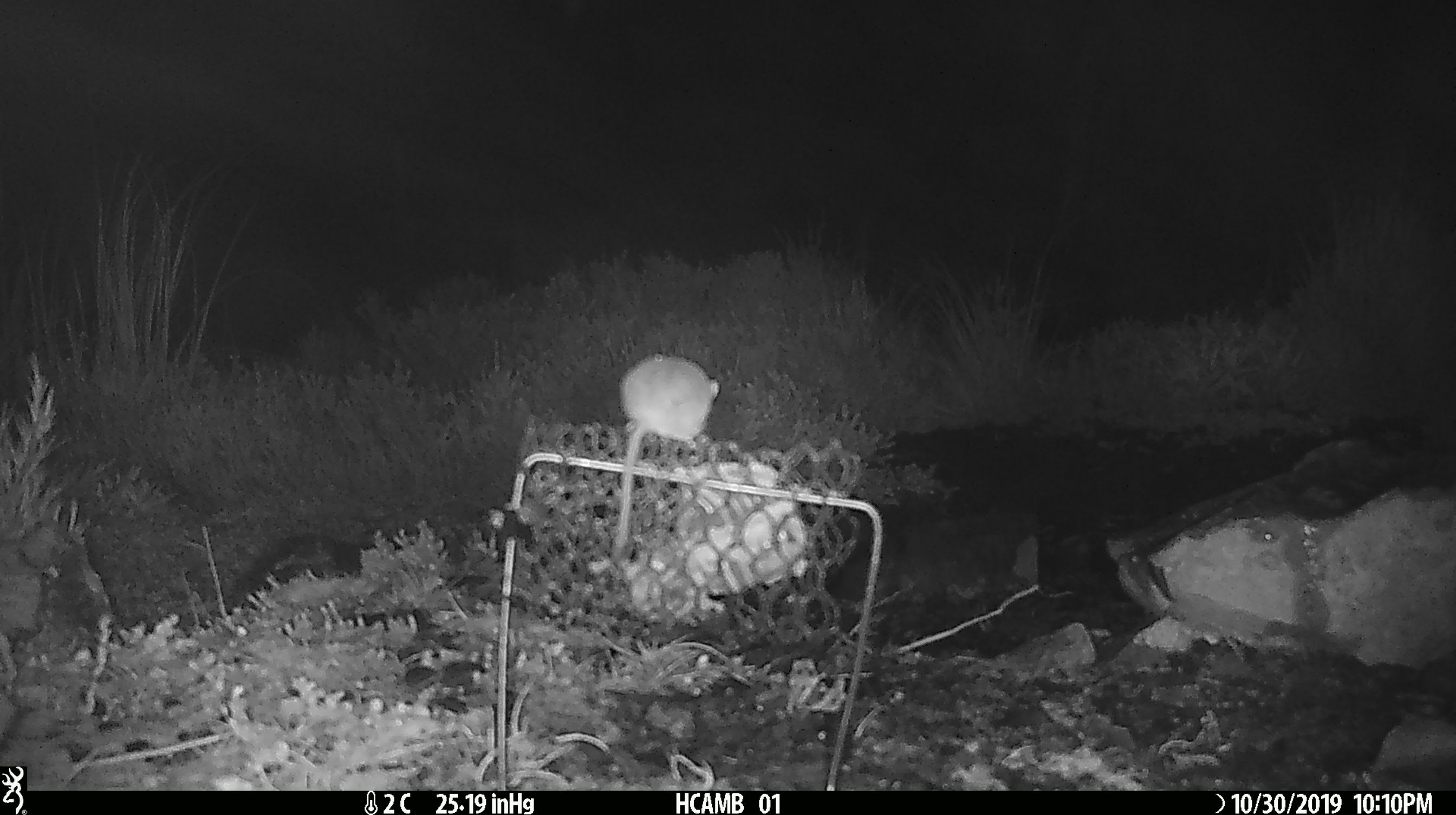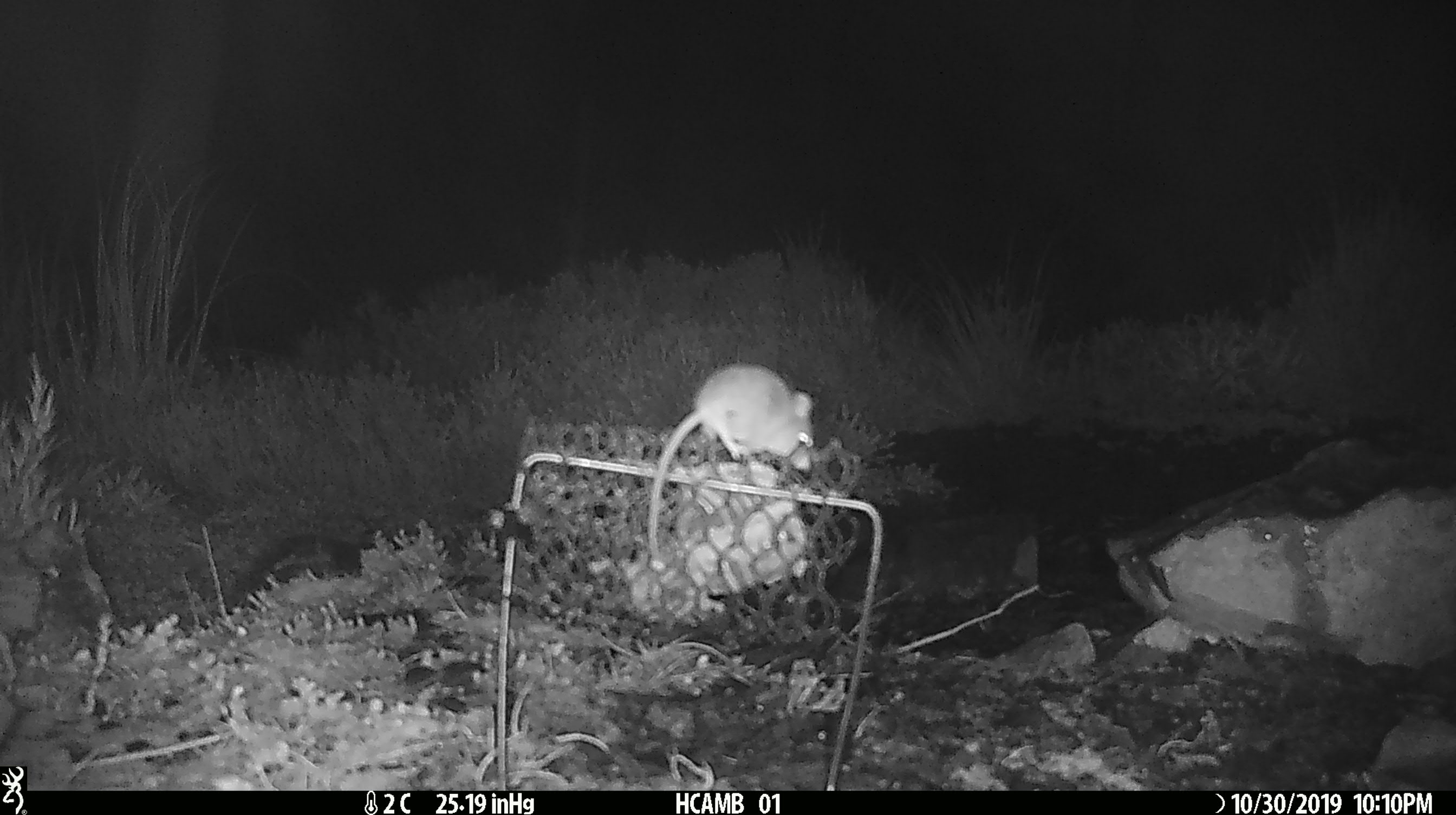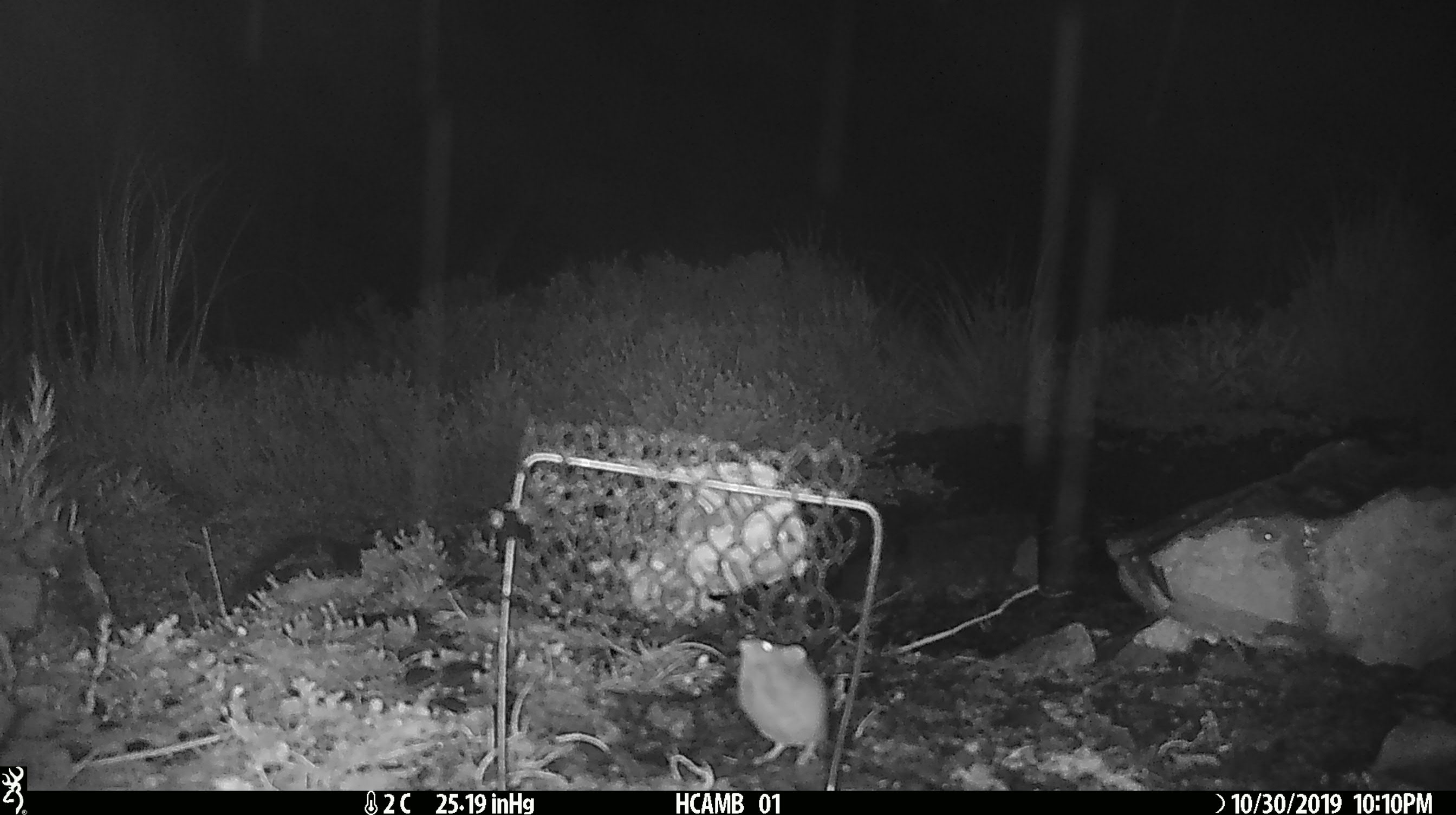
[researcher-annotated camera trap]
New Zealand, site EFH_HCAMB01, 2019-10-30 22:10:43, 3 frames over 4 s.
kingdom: Animalia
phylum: Chordata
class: Mammalia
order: Rodentia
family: Muridae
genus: Mus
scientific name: Mus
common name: mouse